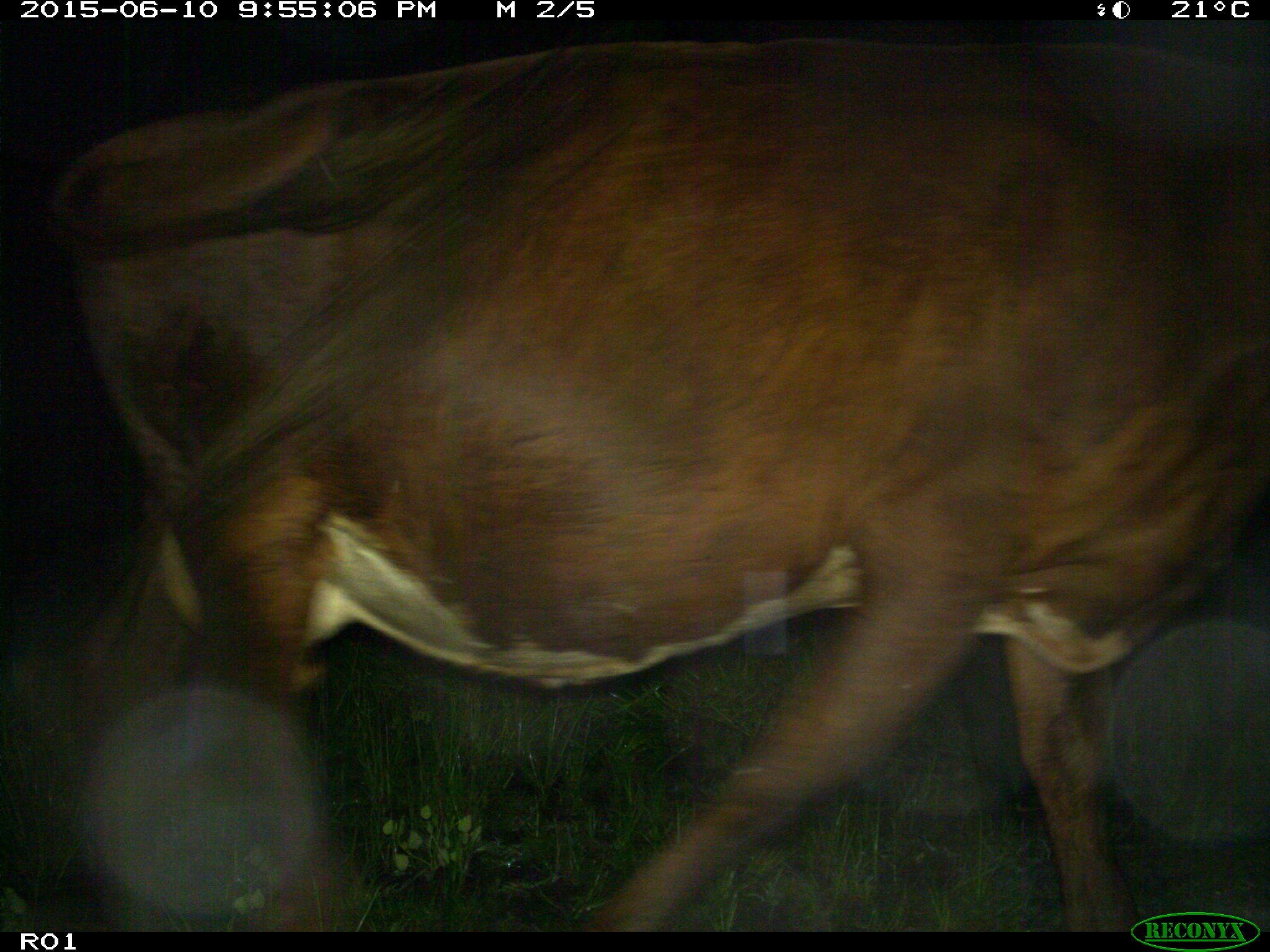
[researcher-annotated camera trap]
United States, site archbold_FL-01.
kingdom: Animalia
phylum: Chordata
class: Mammalia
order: Artiodactyla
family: Bovidae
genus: Bos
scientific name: Bos taurus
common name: domestic cow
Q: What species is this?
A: Bos taurus (domestic cow).